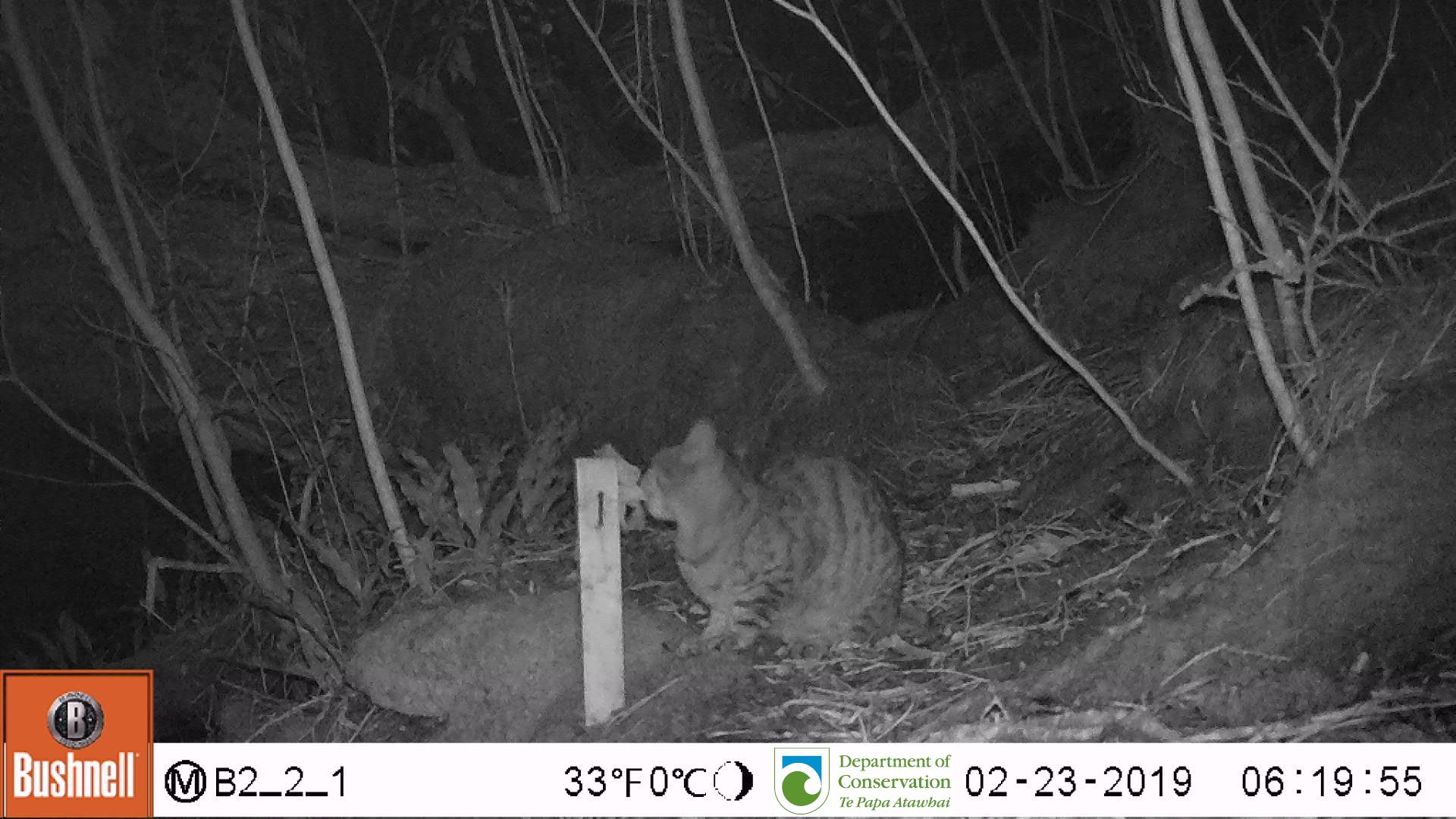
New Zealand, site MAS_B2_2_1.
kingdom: Animalia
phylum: Chordata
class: Mammalia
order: Carnivora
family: Felidae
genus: Felis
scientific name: Felis catus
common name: domestic cat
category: cat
Cat (domestic cat) (Felis catus).